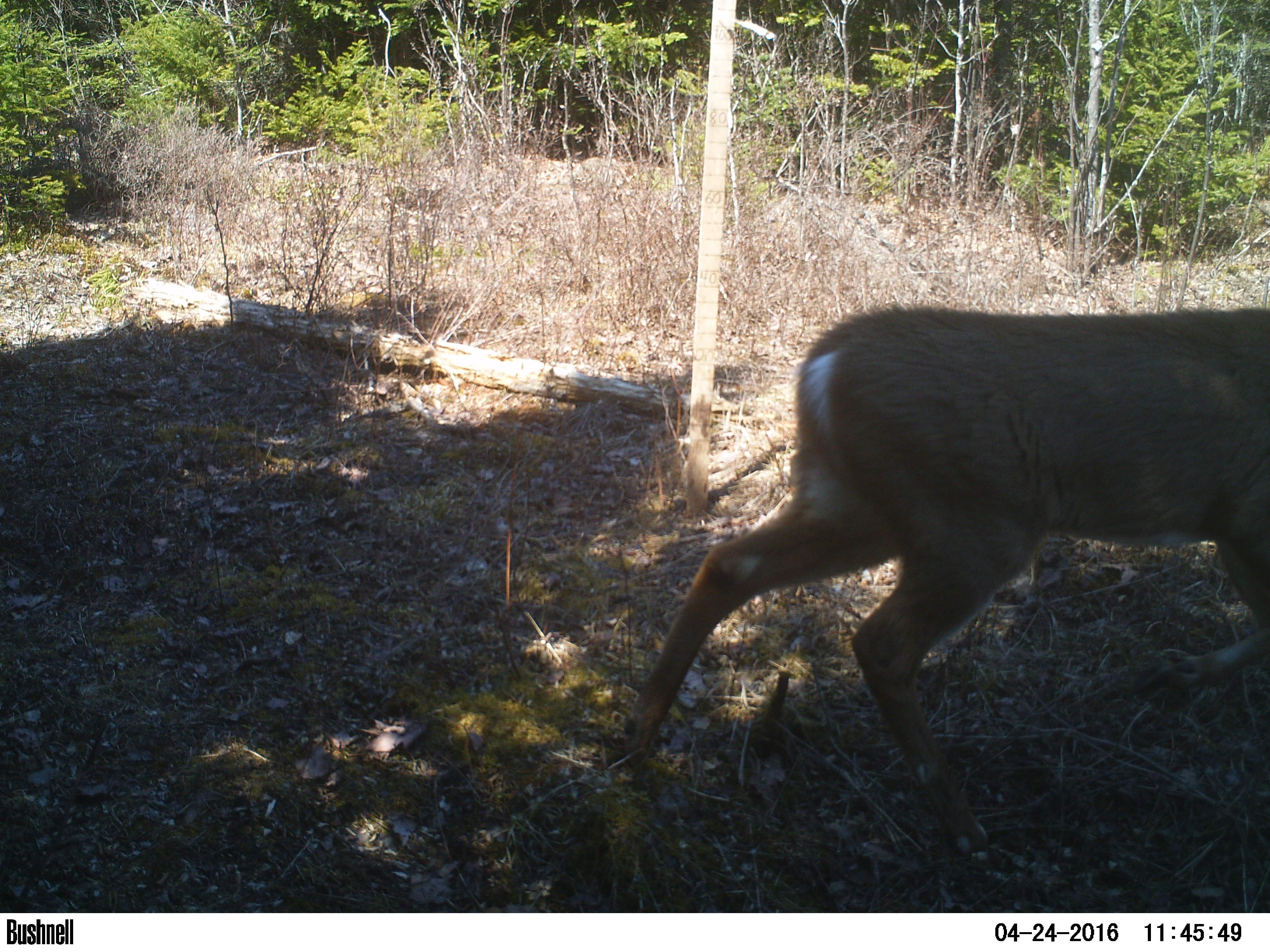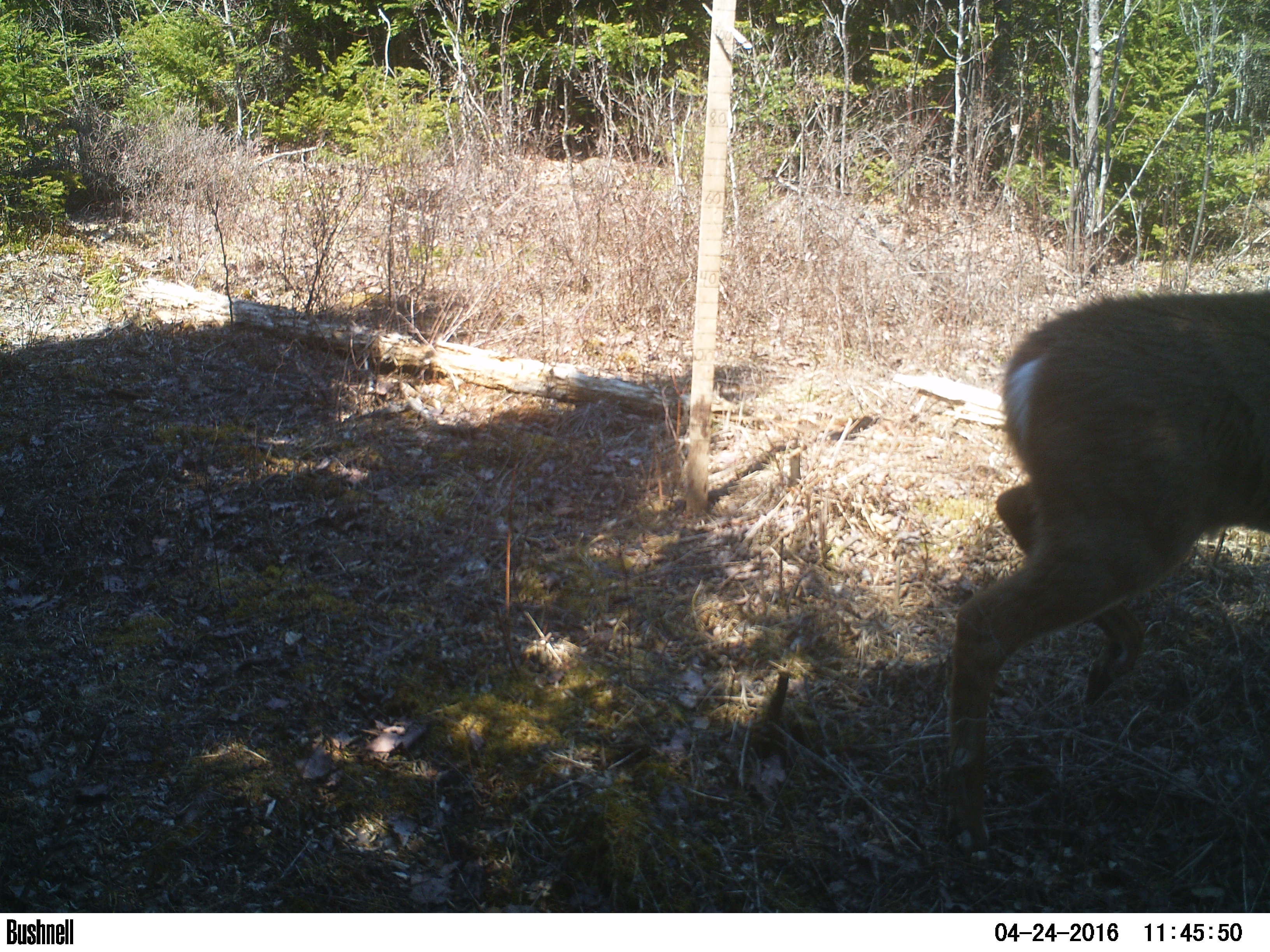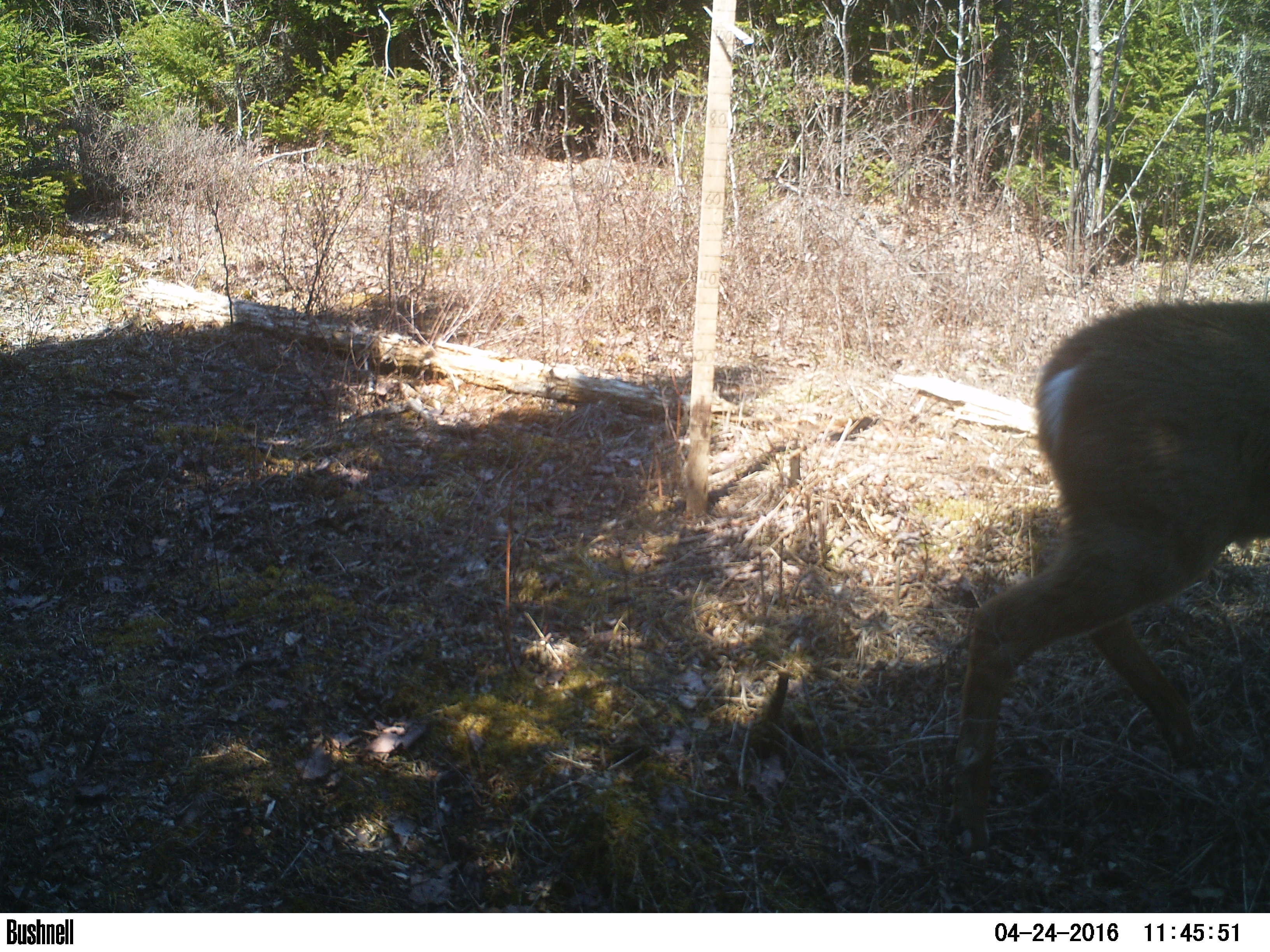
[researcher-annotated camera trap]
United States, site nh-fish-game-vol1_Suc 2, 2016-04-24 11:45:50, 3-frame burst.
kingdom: Animalia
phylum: Chordata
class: Mammalia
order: Artiodactyla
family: Cervidae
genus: Odocoileus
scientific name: Odocoileus virginianus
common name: white-tailed deer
White-tailed deer (Odocoileus virginianus).